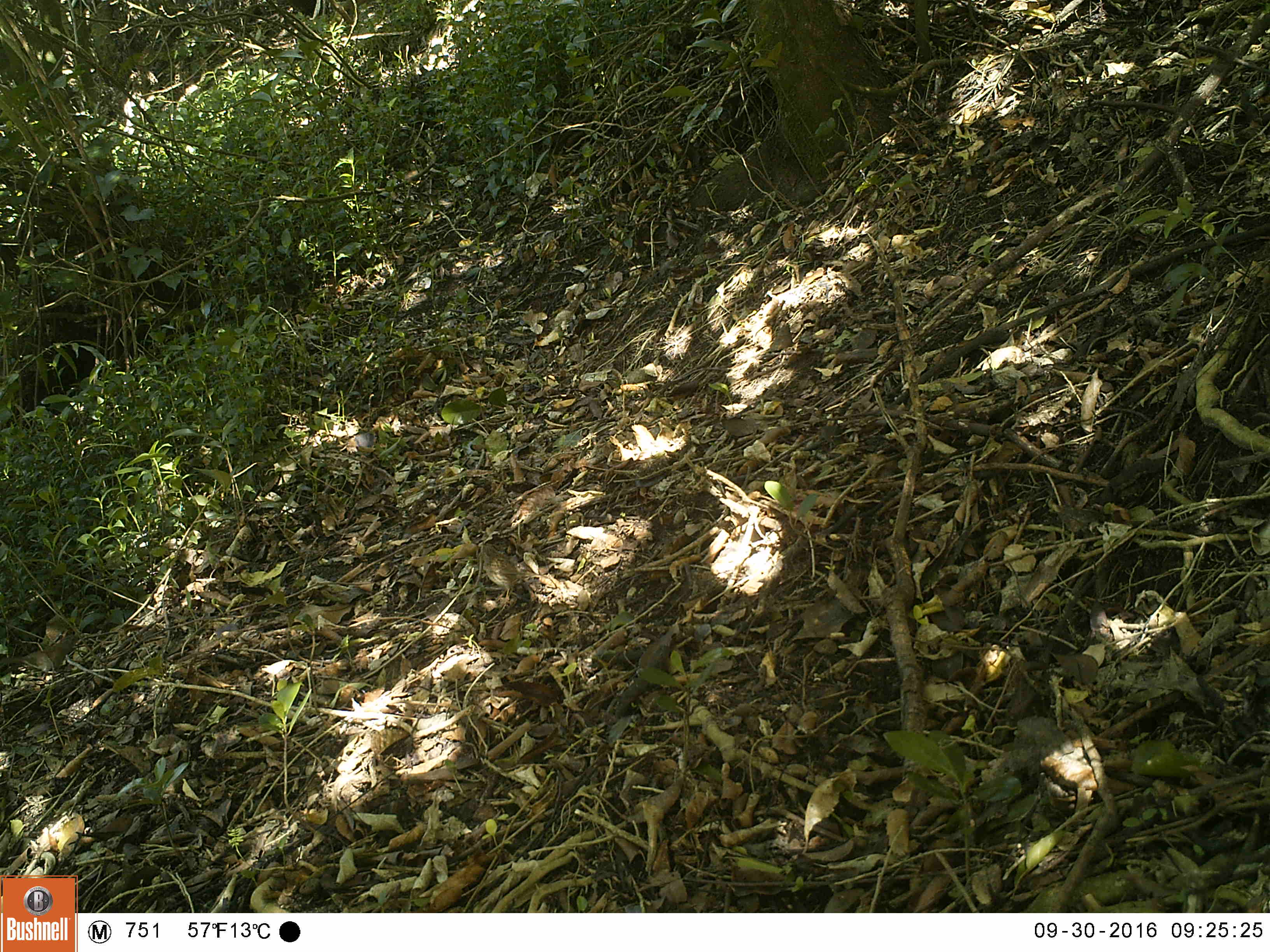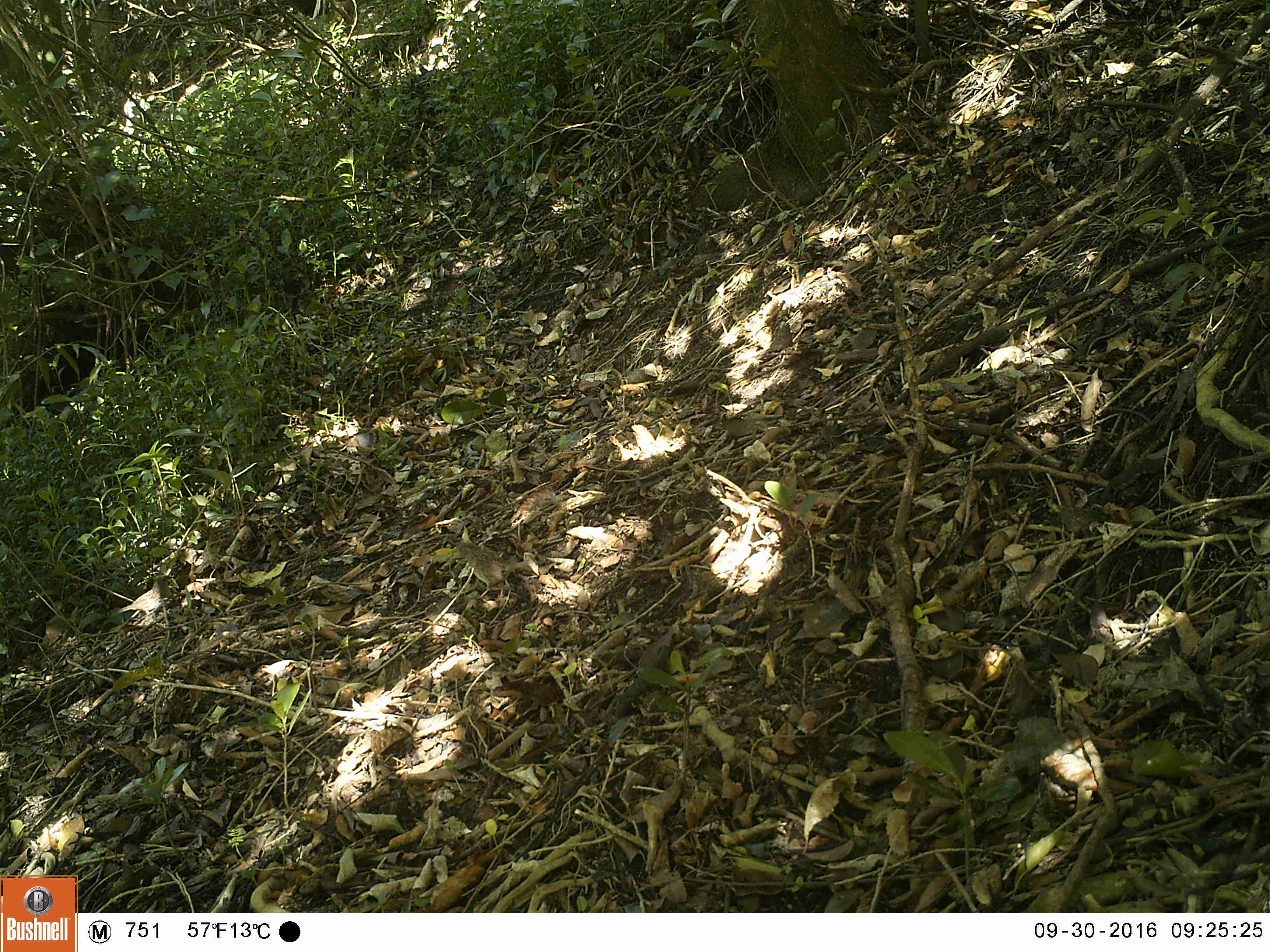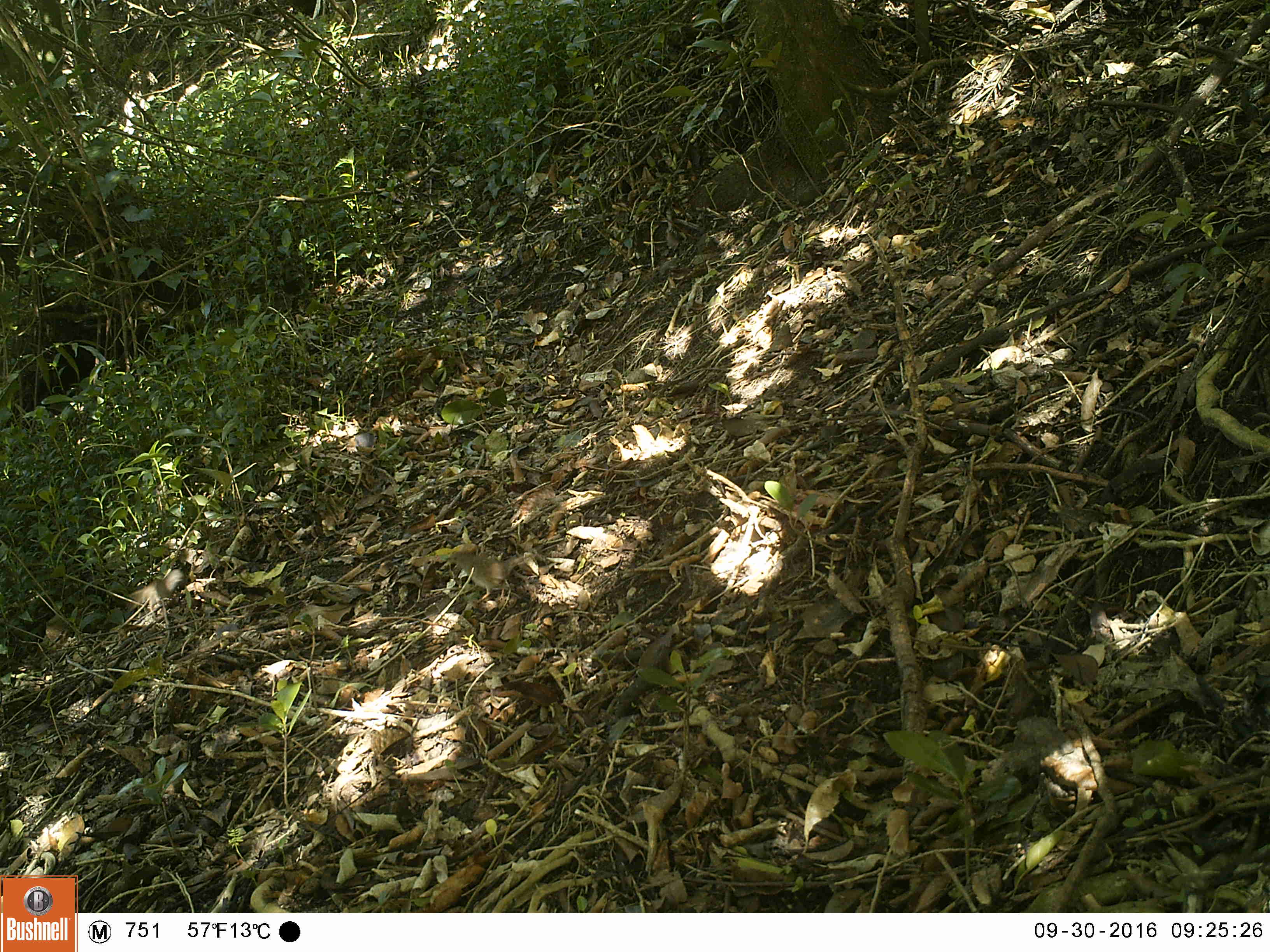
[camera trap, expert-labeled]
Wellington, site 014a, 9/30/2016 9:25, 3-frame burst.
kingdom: Animalia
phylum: Chordata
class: Aves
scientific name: Aves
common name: bird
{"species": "bird (Aves)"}